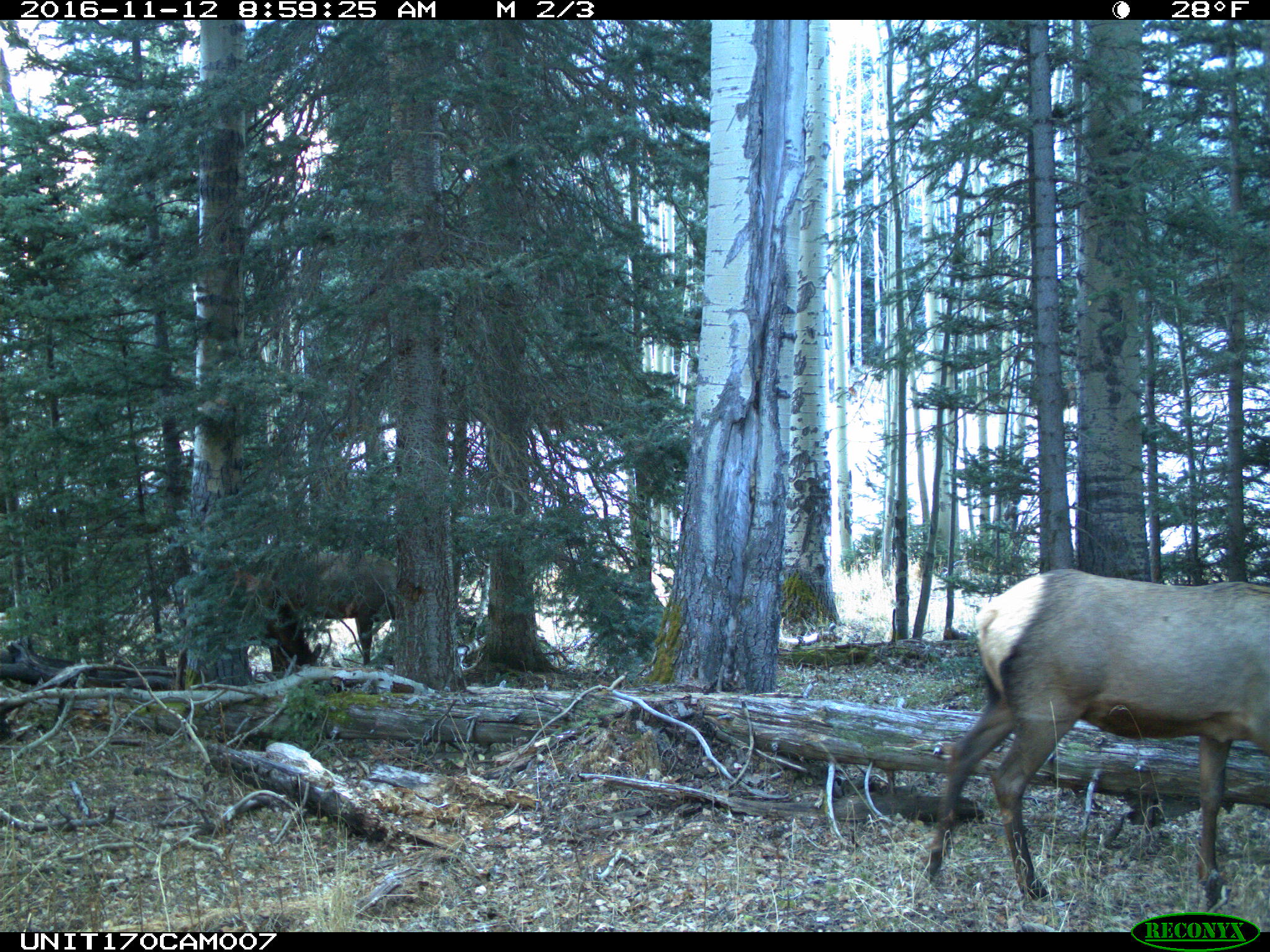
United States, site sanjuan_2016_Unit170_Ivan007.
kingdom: Animalia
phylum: Chordata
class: Mammalia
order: Artiodactyla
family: Cervidae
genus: Cervus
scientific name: Cervus elaphus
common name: red deer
Cervus elaphus (red deer).